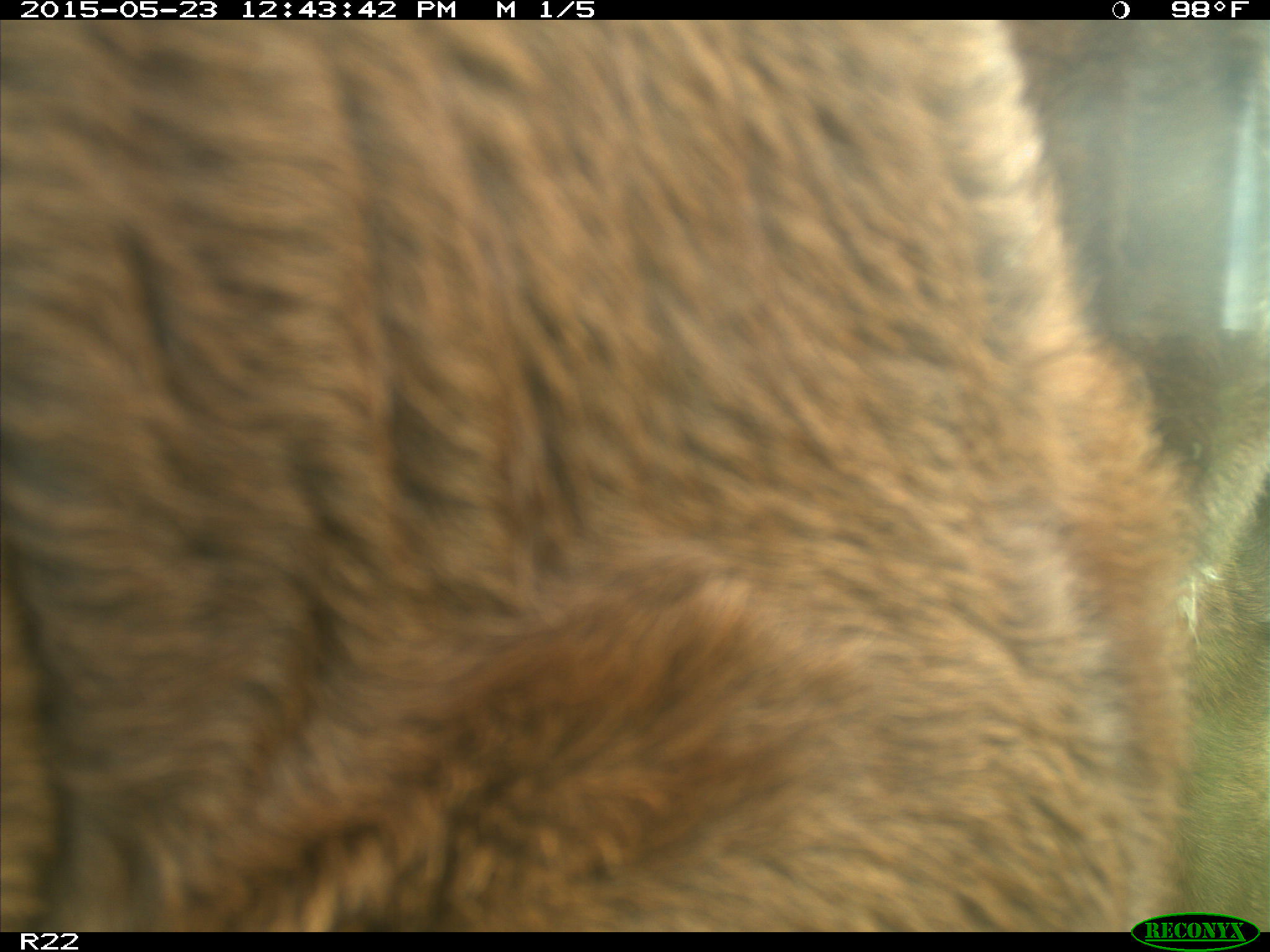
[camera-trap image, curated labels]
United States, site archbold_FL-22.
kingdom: Animalia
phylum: Chordata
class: Mammalia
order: Artiodactyla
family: Bovidae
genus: Bos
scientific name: Bos taurus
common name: domestic cow